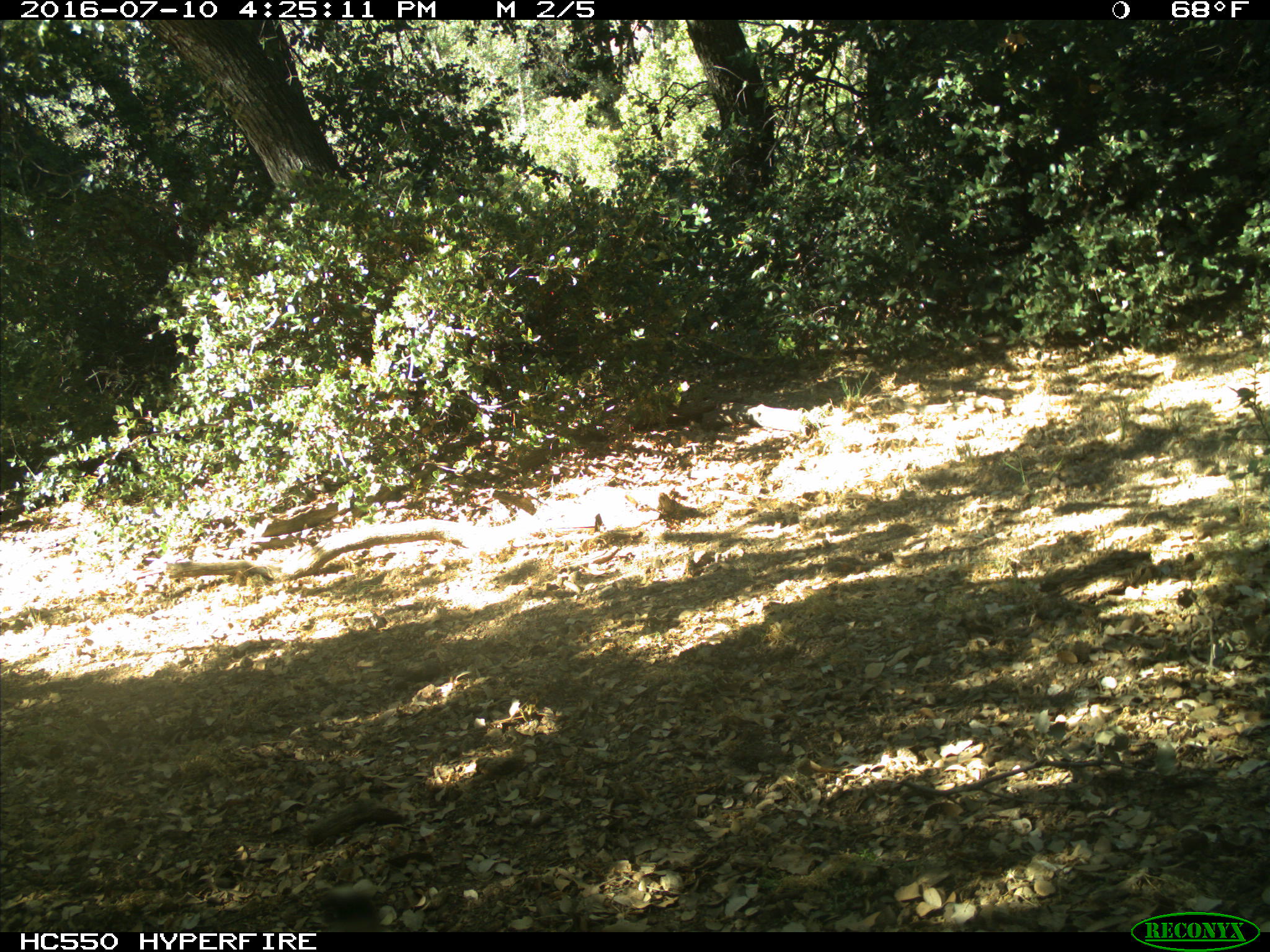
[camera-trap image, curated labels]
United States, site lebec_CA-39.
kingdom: Animalia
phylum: Chordata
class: Mammalia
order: Carnivora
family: Felidae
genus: Lynx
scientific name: Lynx rufus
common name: bobcat